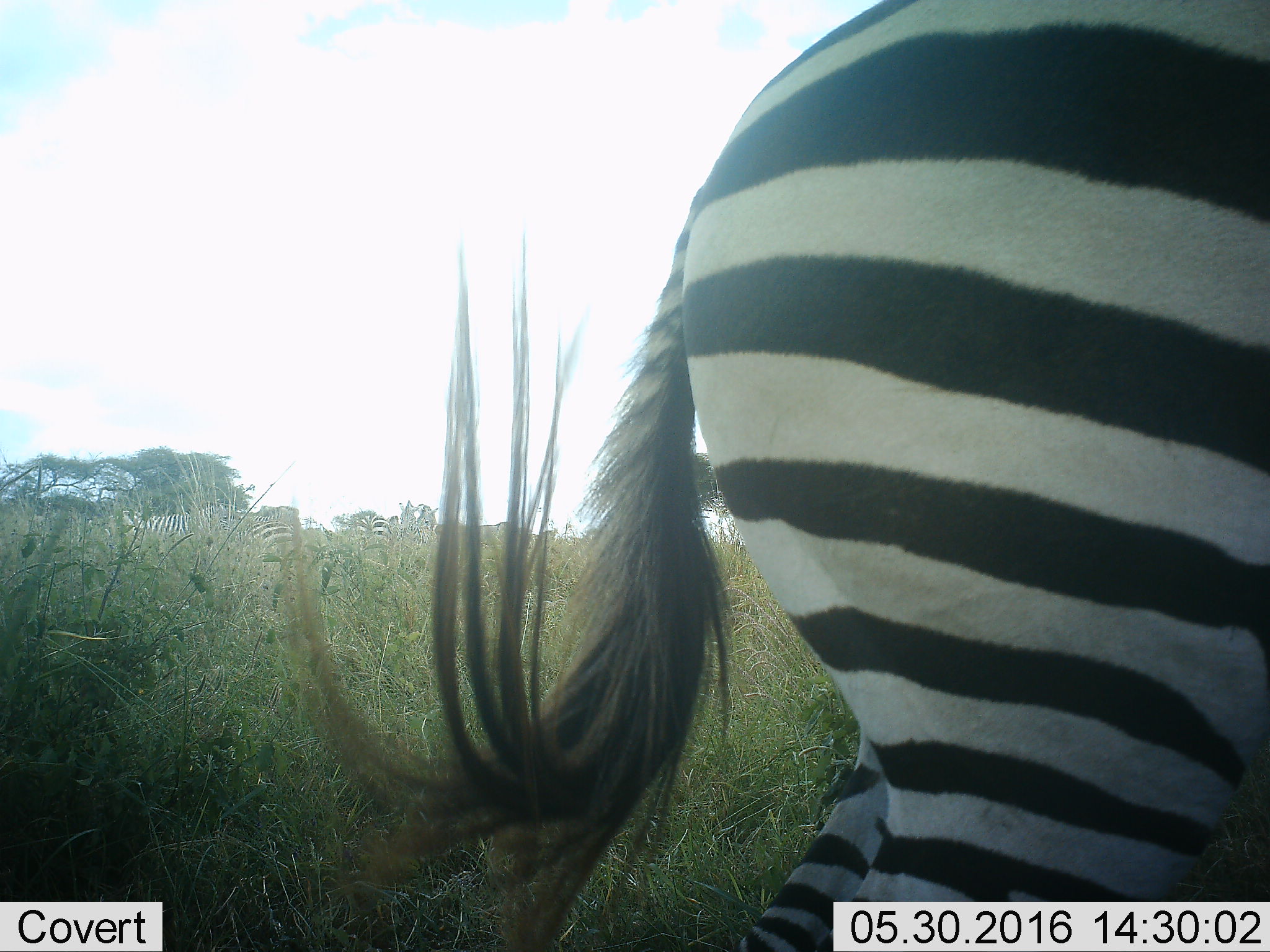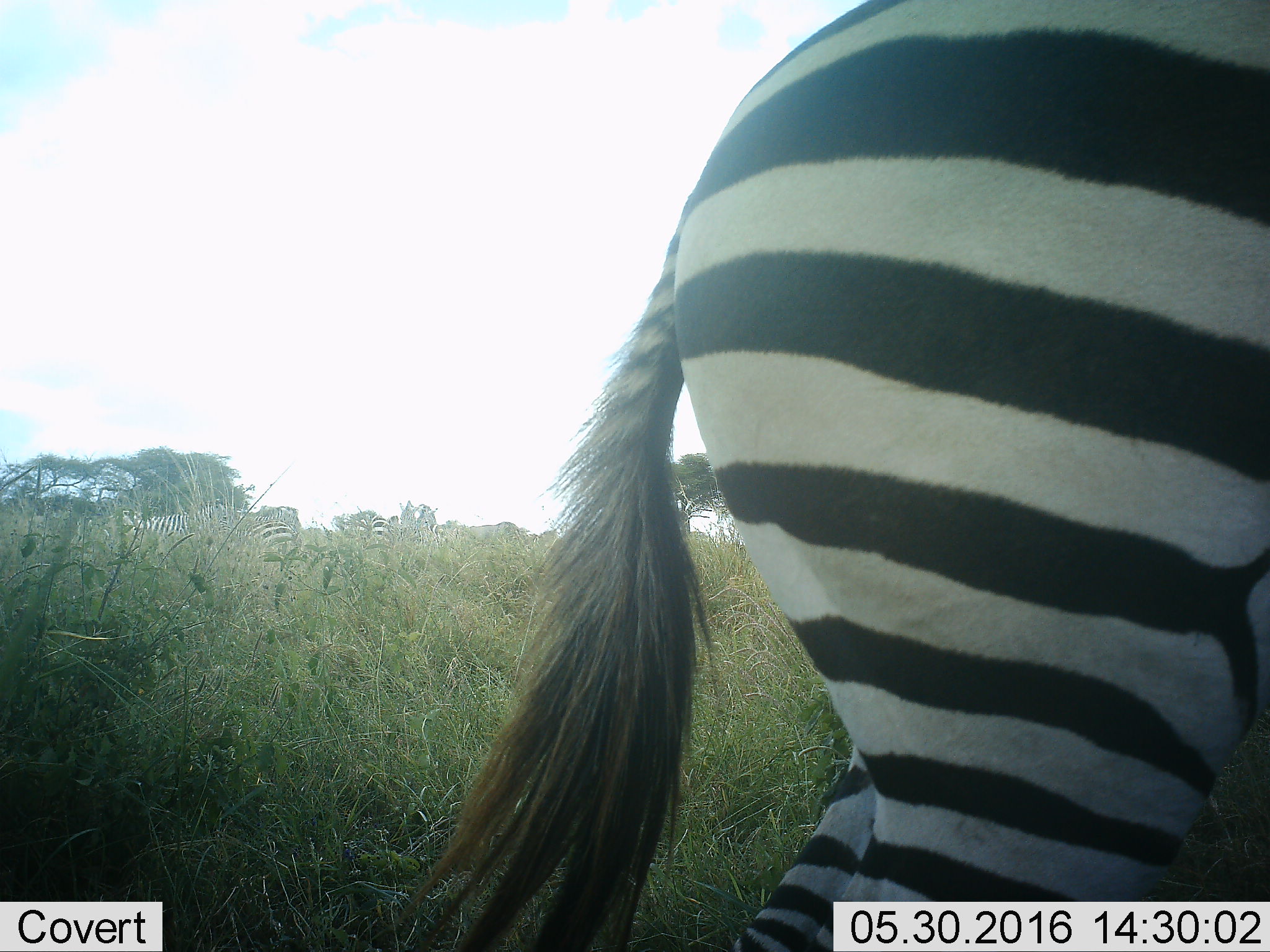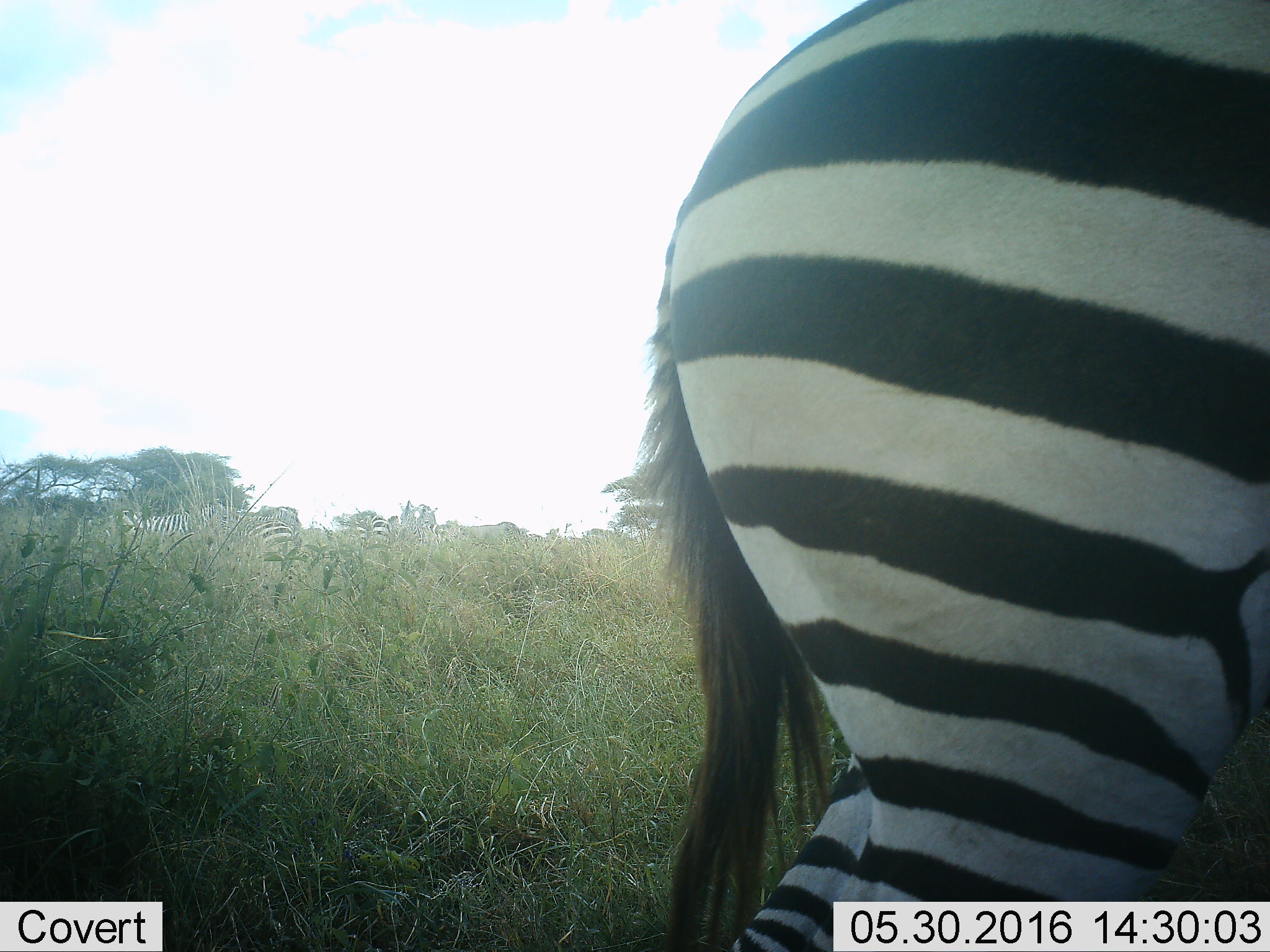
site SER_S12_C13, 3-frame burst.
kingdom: Animalia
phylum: Chordata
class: Mammalia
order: Perissodactyla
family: Equidae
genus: Equus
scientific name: Equus quagga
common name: plains zebra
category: zebraplains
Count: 5.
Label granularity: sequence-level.